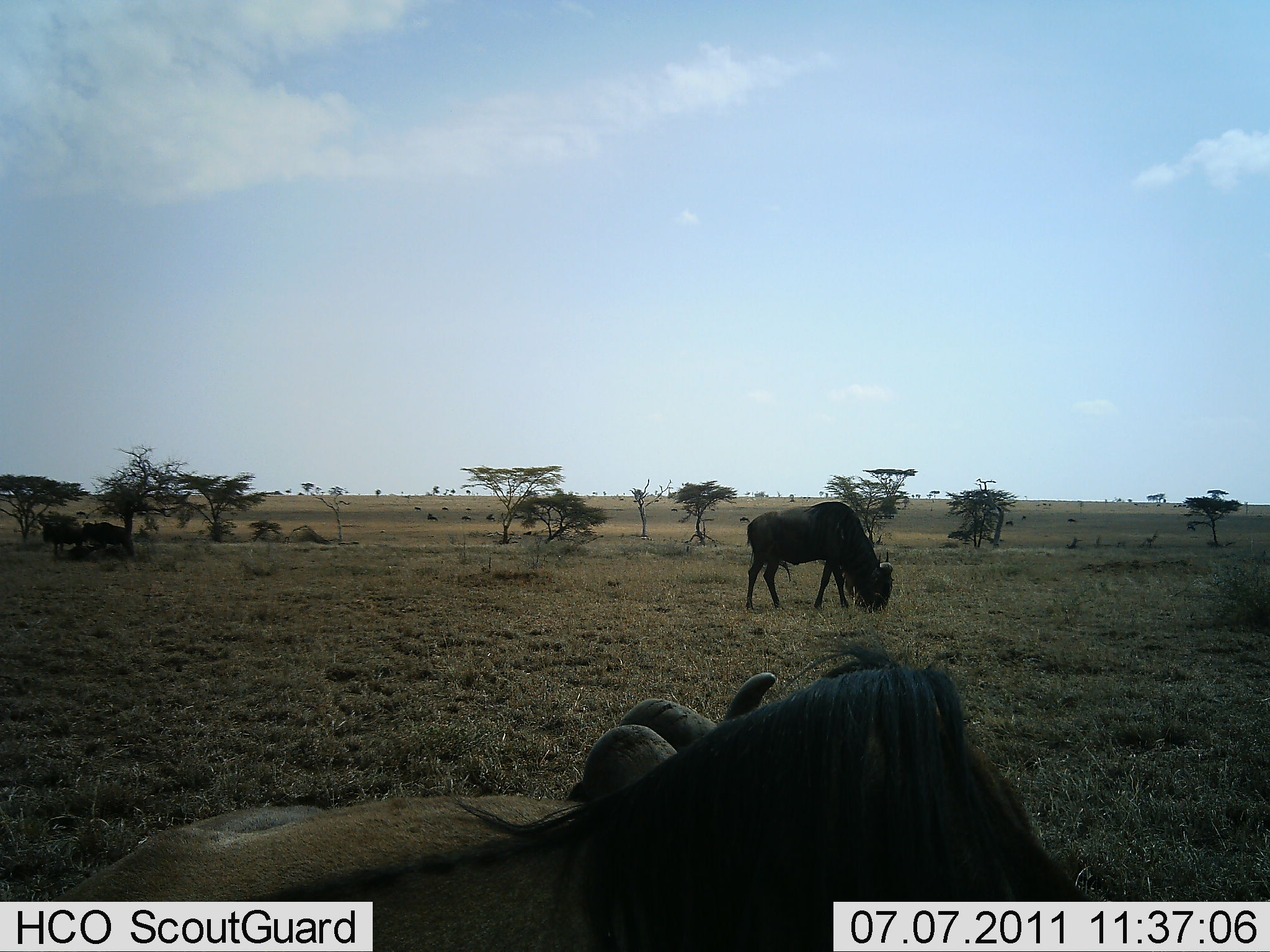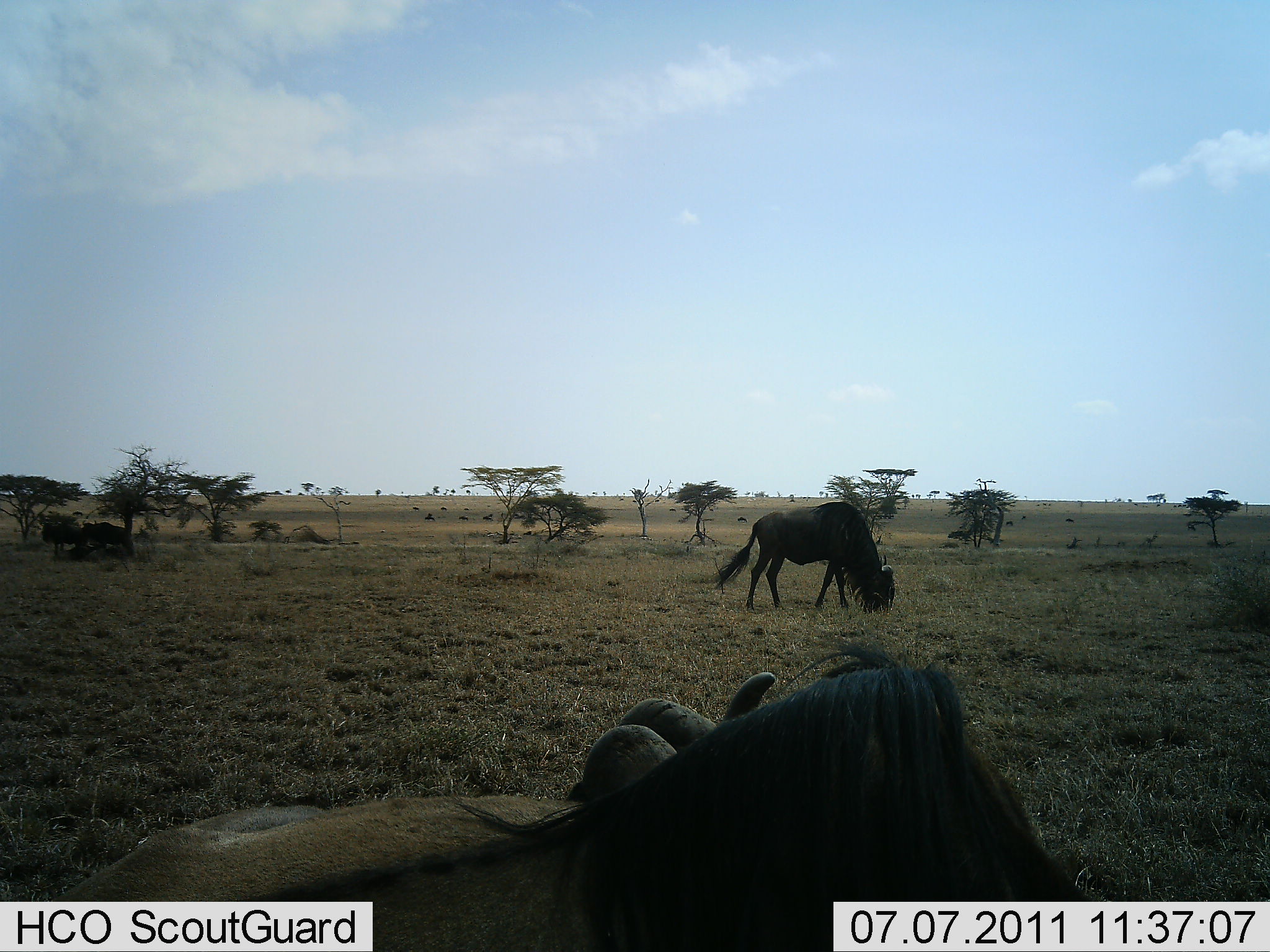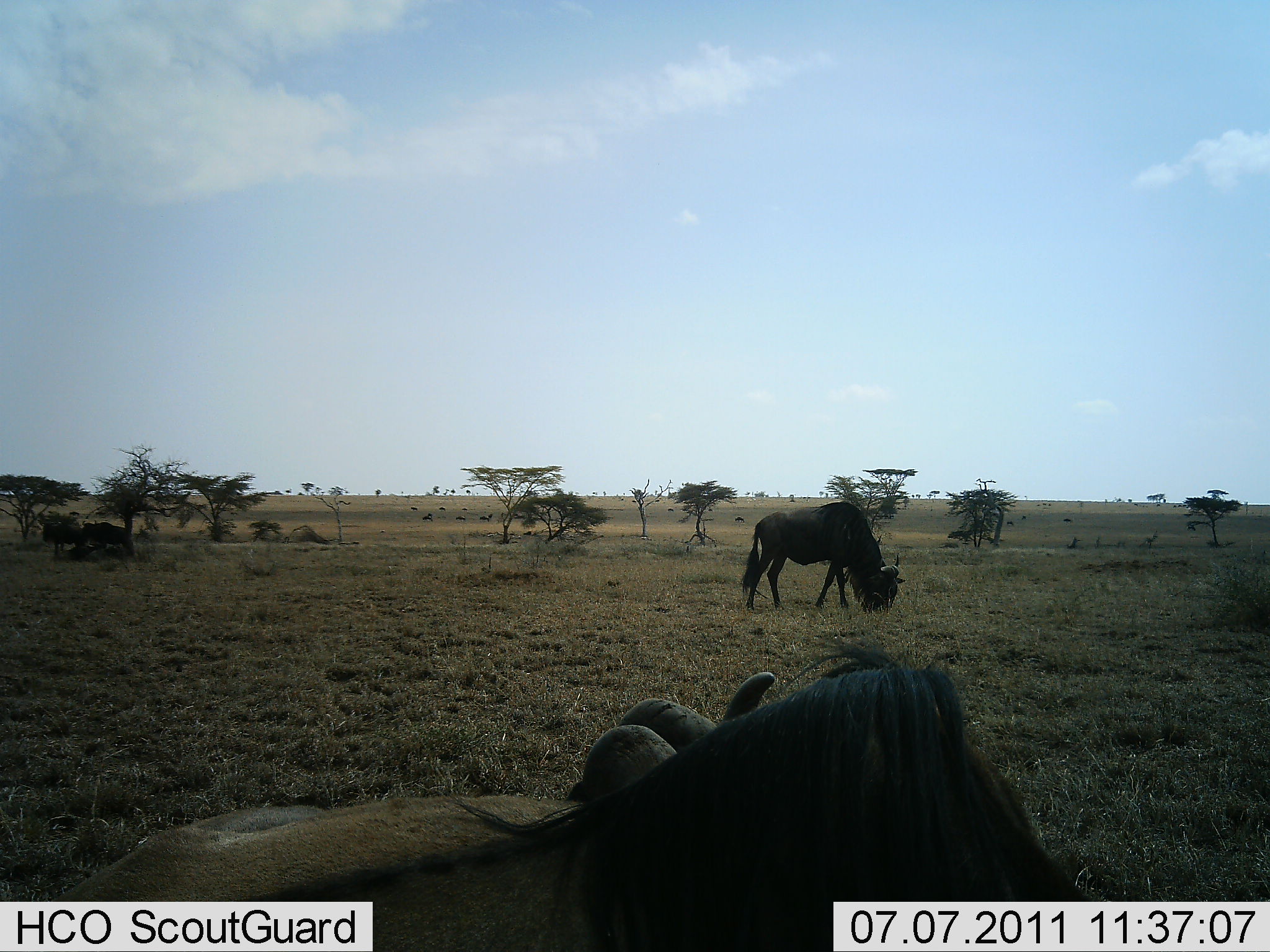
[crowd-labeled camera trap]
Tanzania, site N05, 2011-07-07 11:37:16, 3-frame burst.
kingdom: Animalia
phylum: Chordata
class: Mammalia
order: Artiodactyla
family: Bovidae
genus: Connochaetes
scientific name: Connochaetes taurinus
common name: blue wildebeest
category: wildebeest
Wildebeest (blue wildebeest) (Connochaetes taurinus), count 3. Behavior (volunteer vote fractions): standing 42%, resting 83%, moving 25%, interacting 0%. Young present (vote fraction): 0%. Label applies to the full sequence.